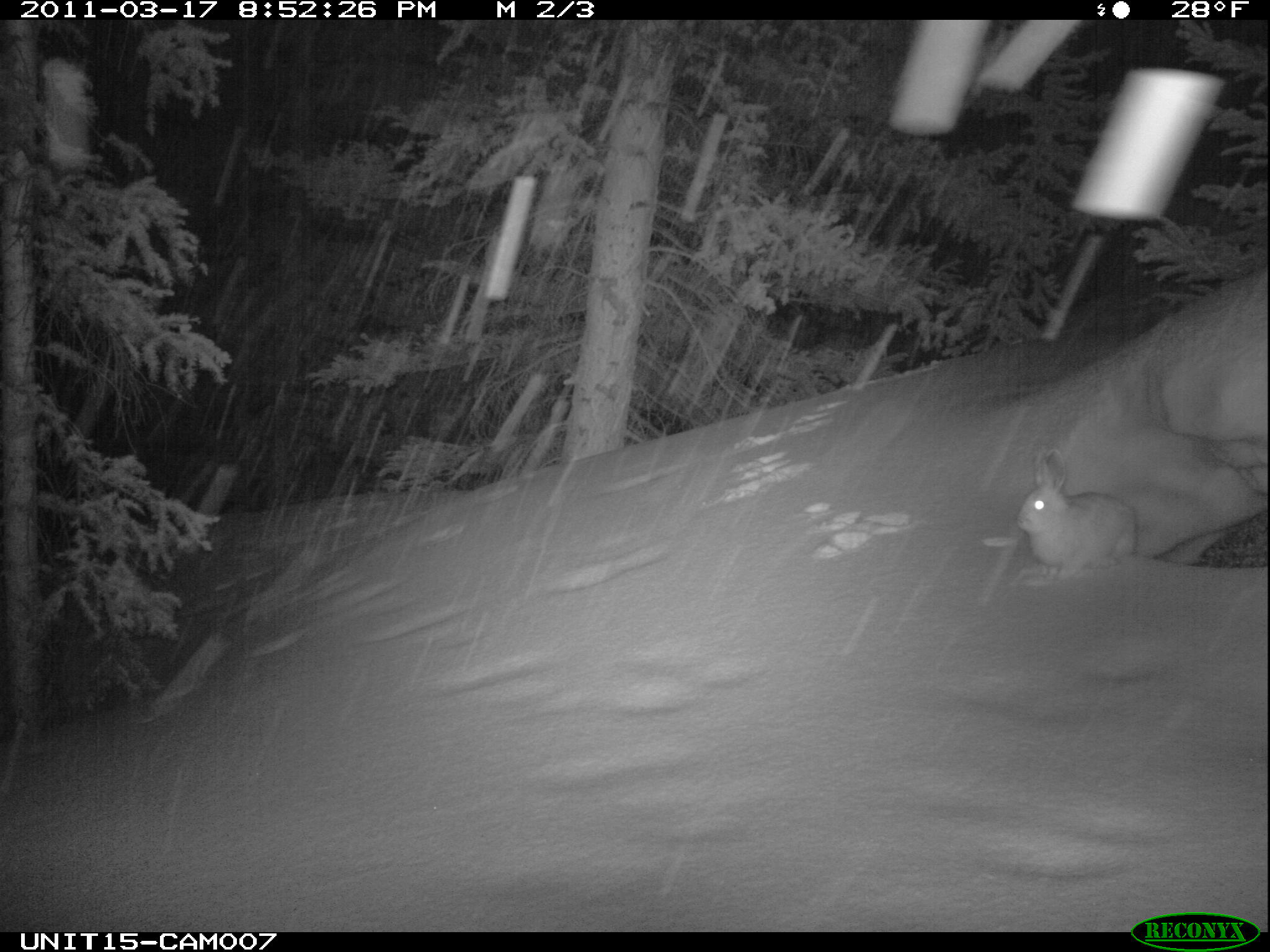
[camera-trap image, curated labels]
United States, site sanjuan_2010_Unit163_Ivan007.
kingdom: Animalia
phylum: Chordata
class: Mammalia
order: Lagomorpha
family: Leporidae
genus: Lepus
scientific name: Lepus americanus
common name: snowshoe hare